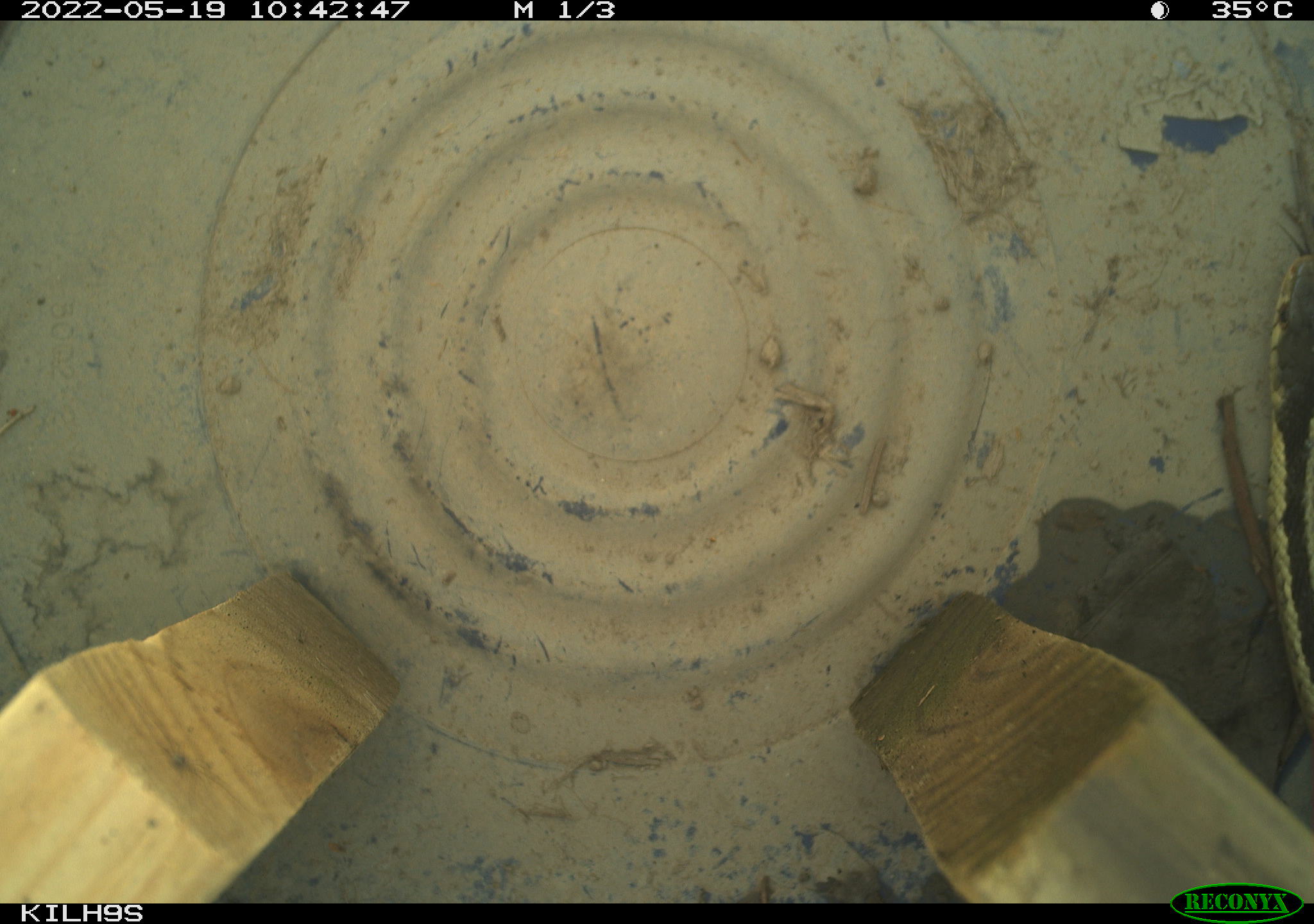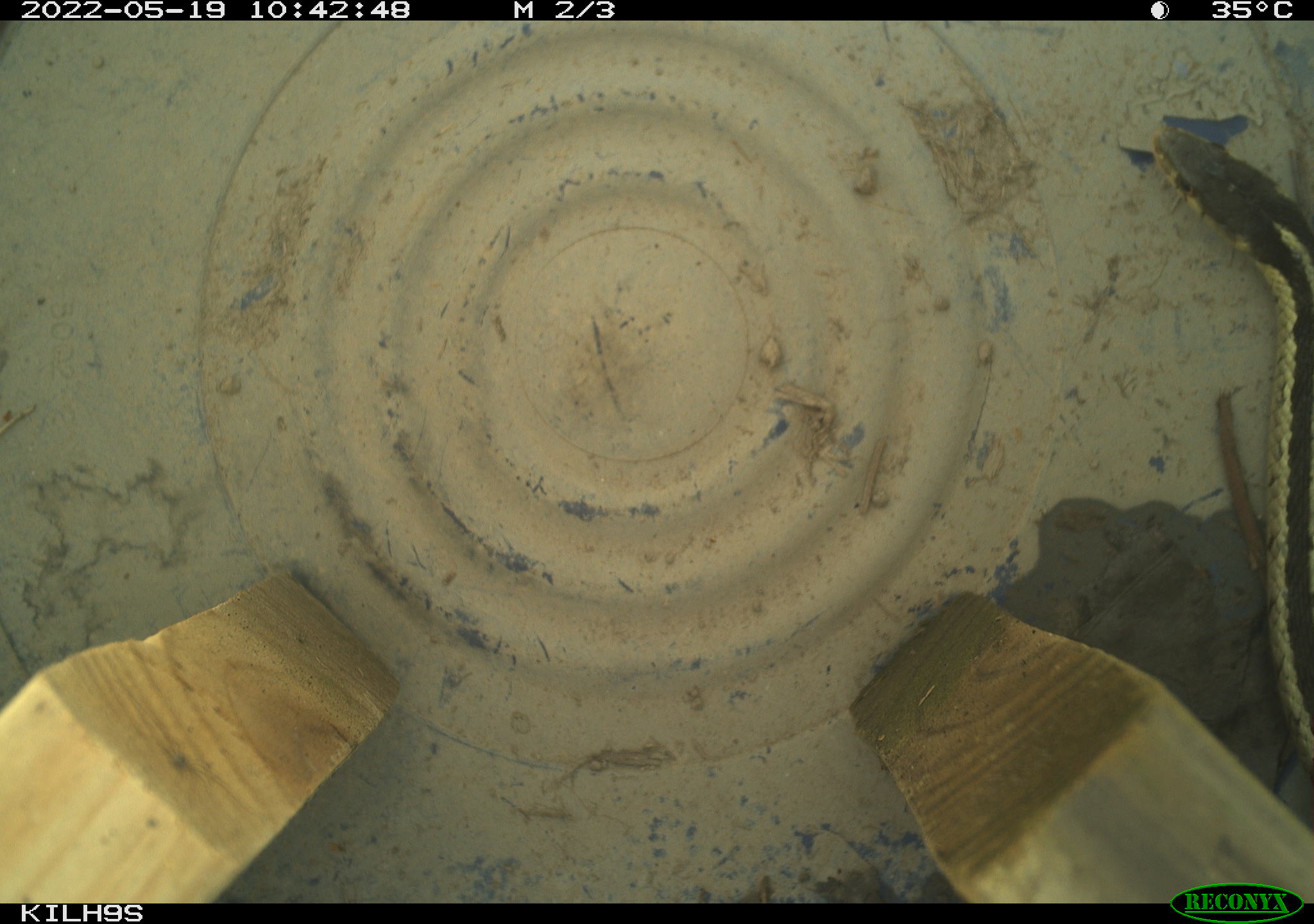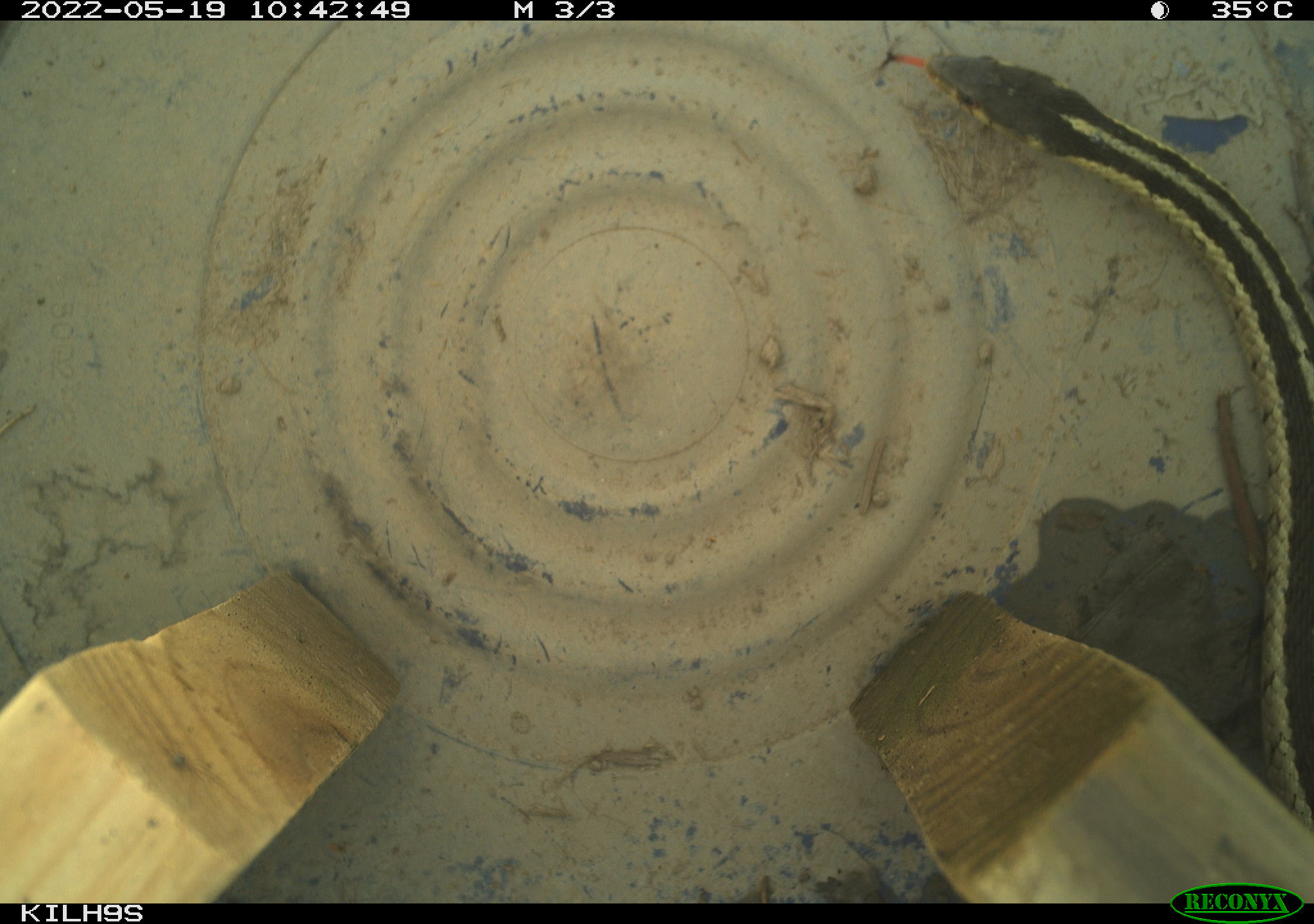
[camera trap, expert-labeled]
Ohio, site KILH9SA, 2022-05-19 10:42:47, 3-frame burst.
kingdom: Animalia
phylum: Chordata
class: Reptilia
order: Squamata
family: Colubridae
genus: Thamnophis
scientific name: Thamnophis sirtalis sirtalis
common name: eastern gartersnake